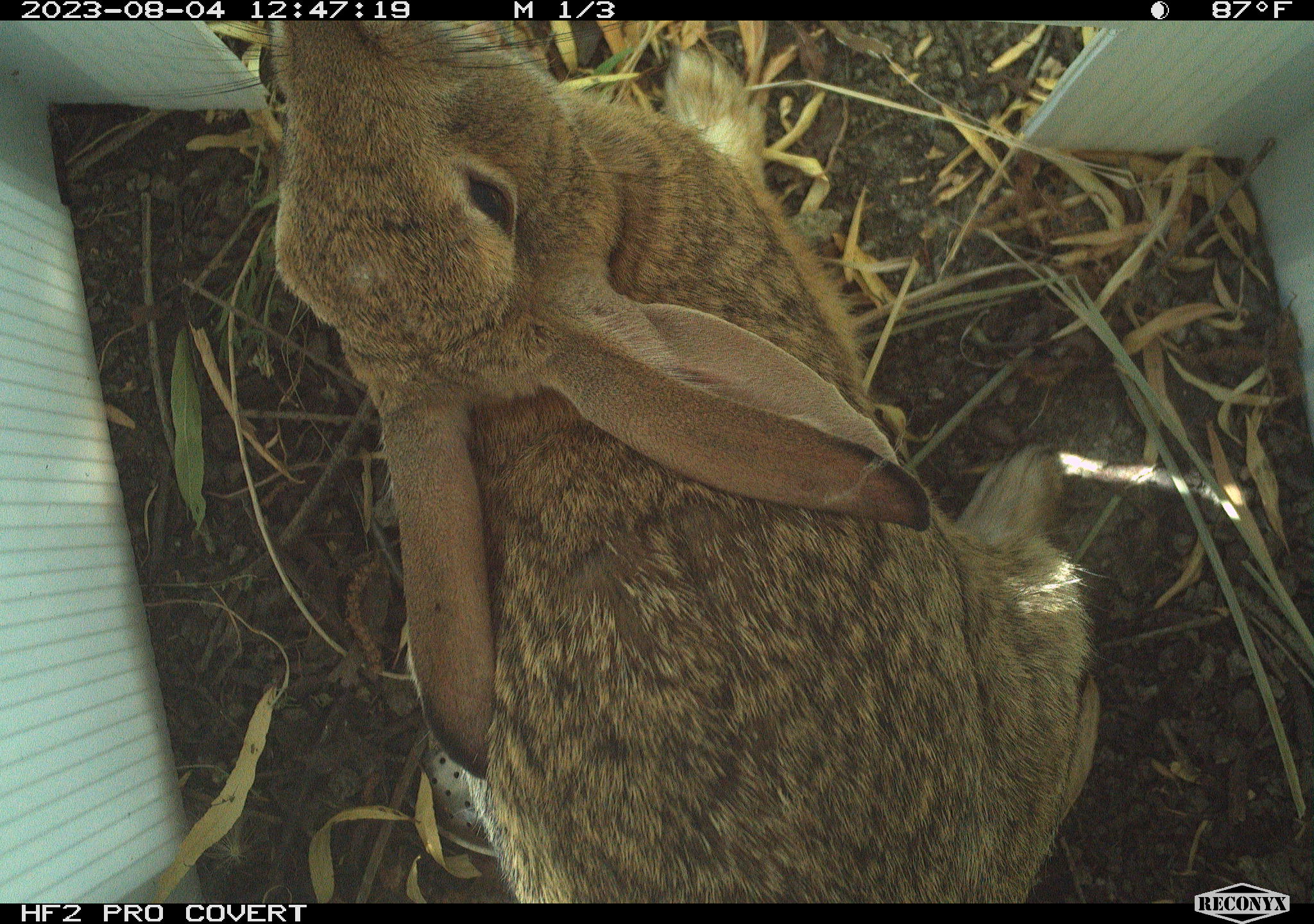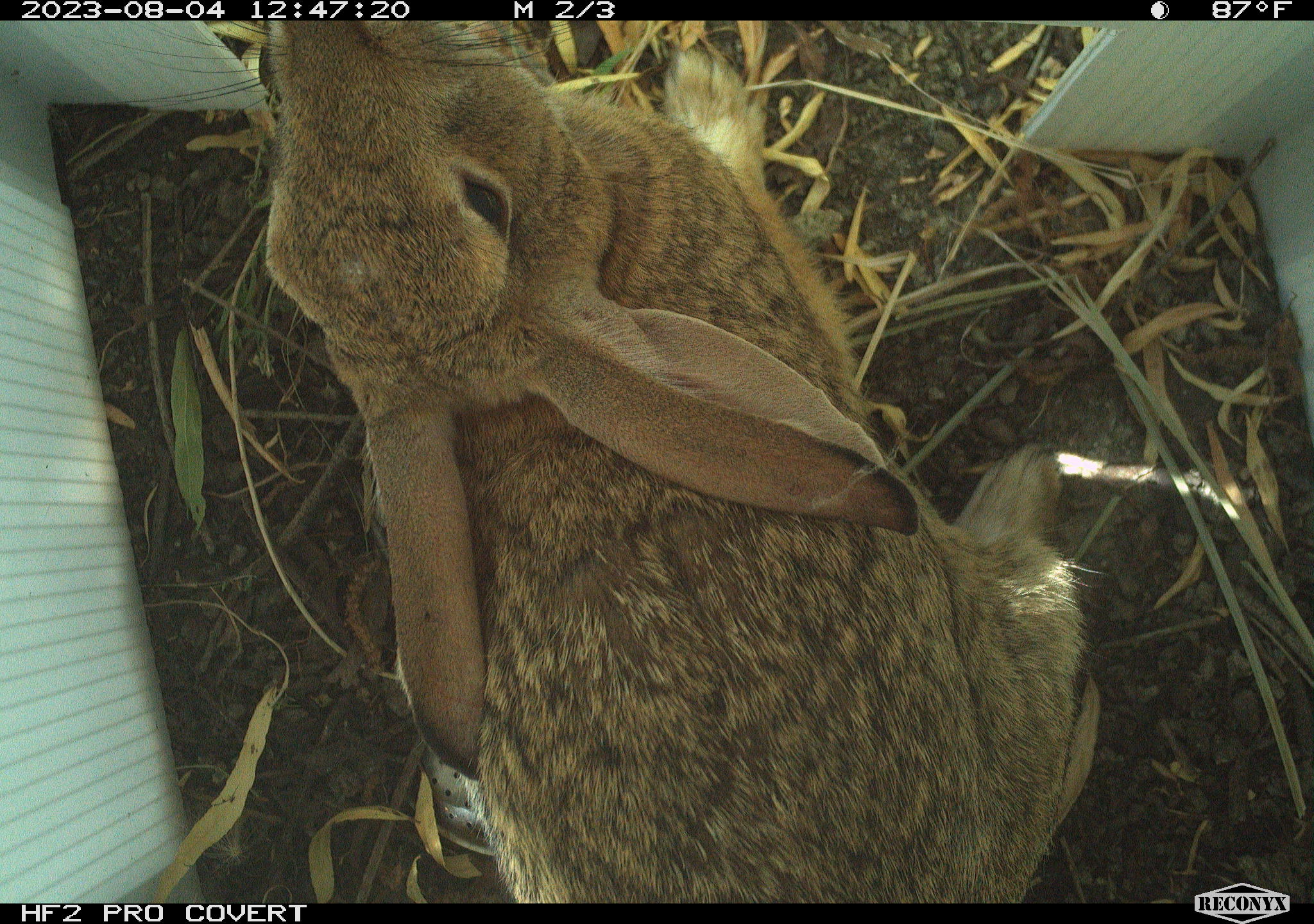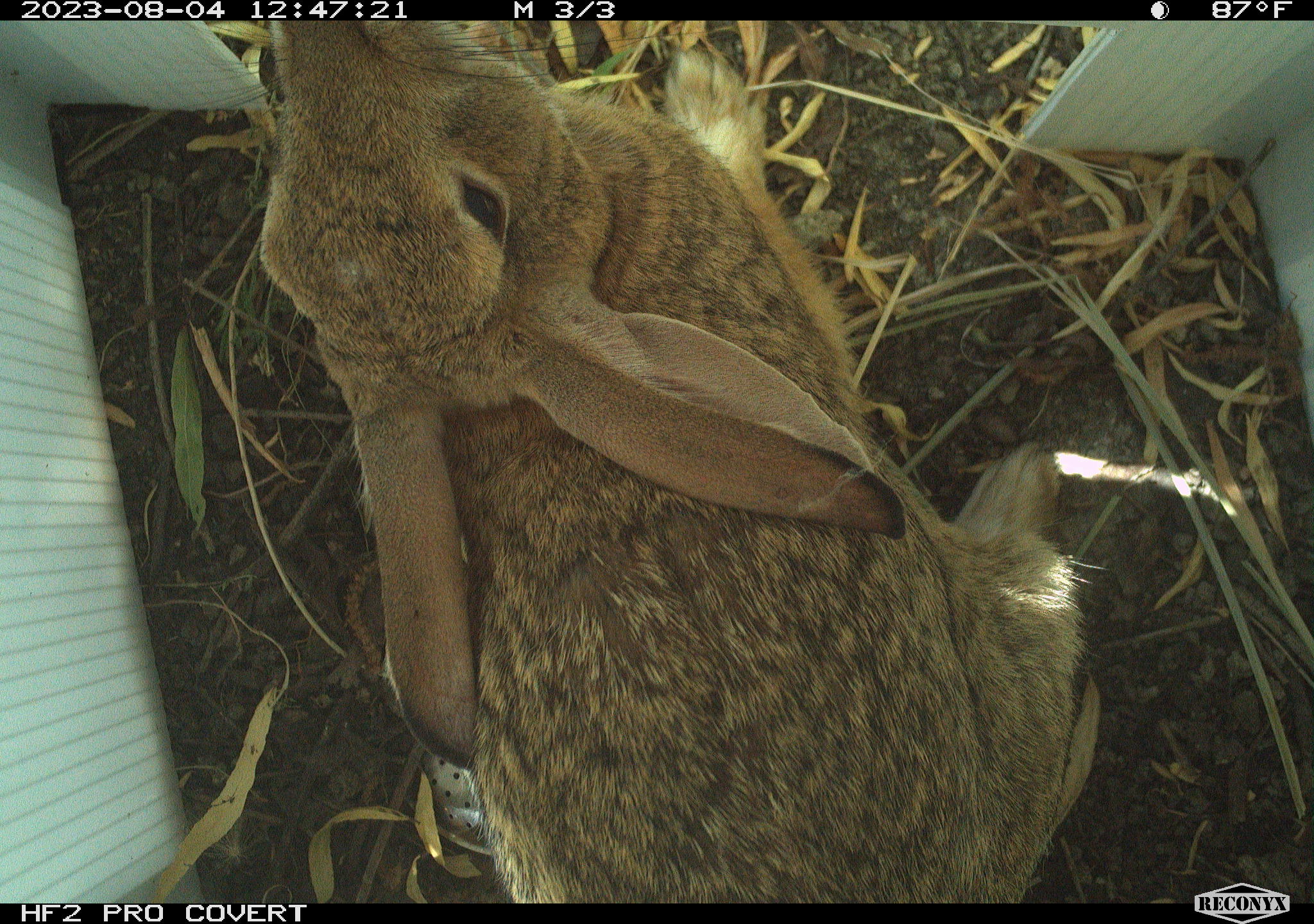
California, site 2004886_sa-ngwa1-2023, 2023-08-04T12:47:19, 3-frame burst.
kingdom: Animalia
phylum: Chordata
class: Mammalia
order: Lagomorpha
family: Leporidae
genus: Sylvilagus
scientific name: Sylvilagus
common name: cottontail rabbits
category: sylvilagus species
Sylvilagus species (cottontail rabbits) (Sylvilagus).